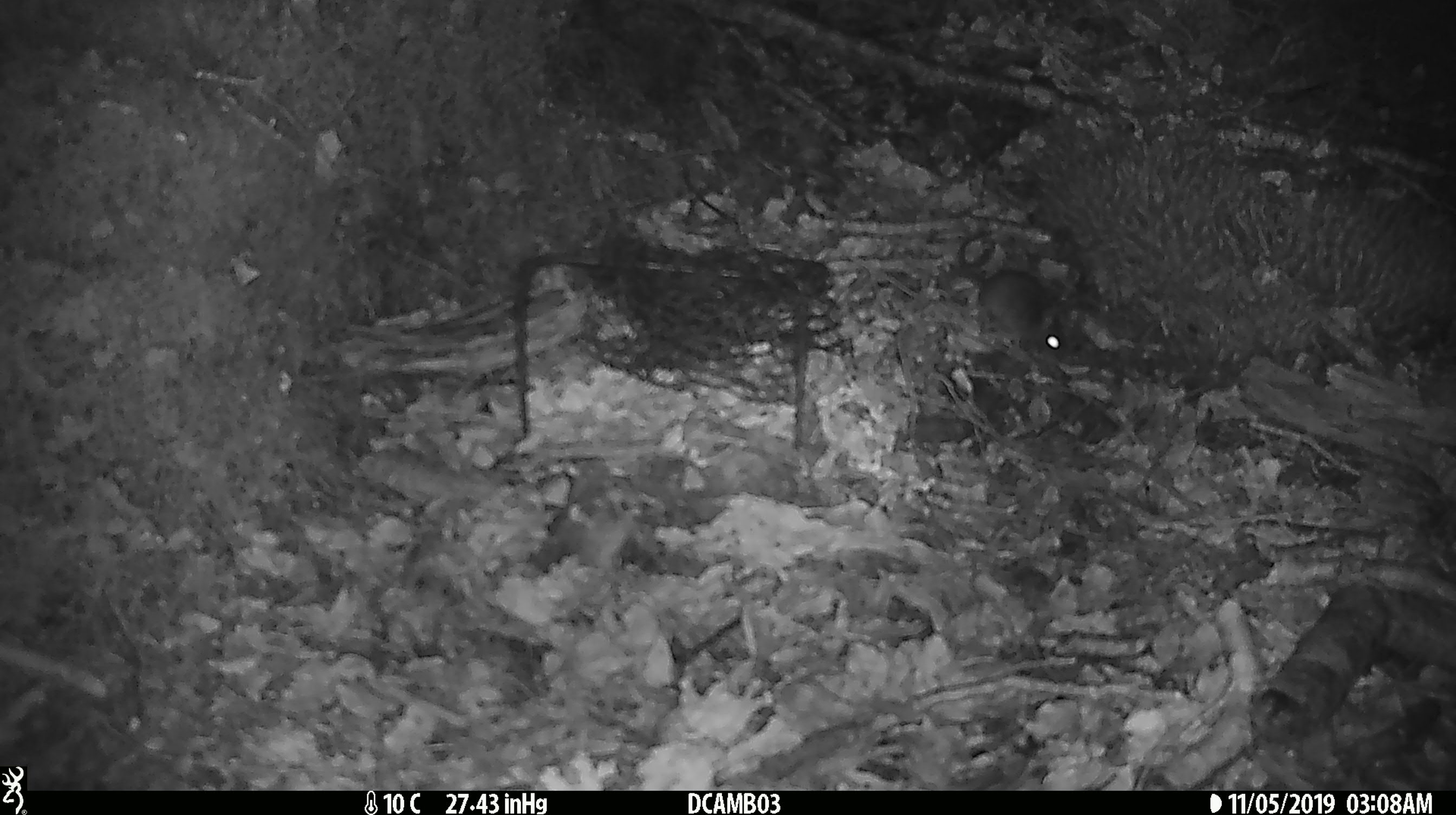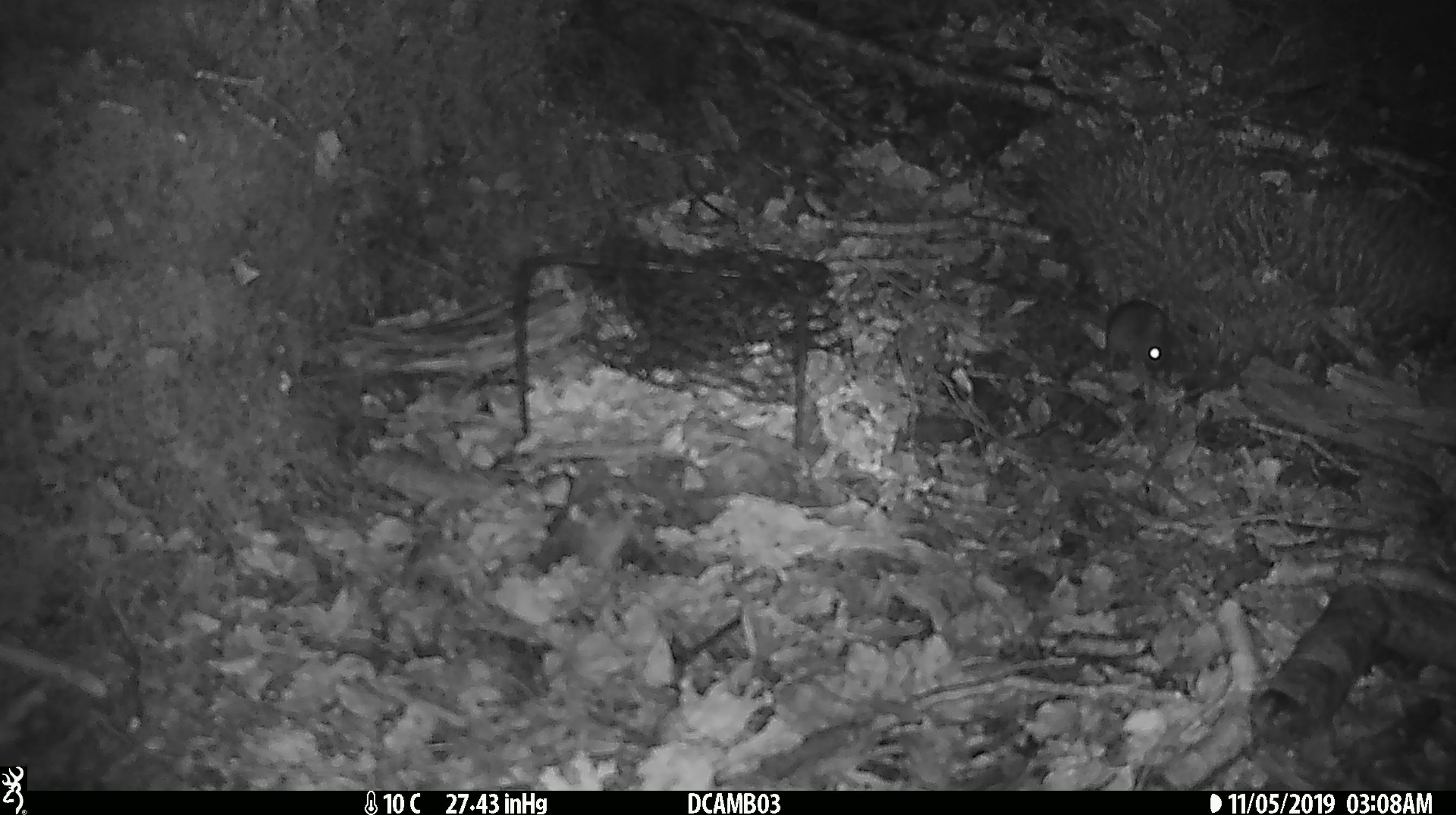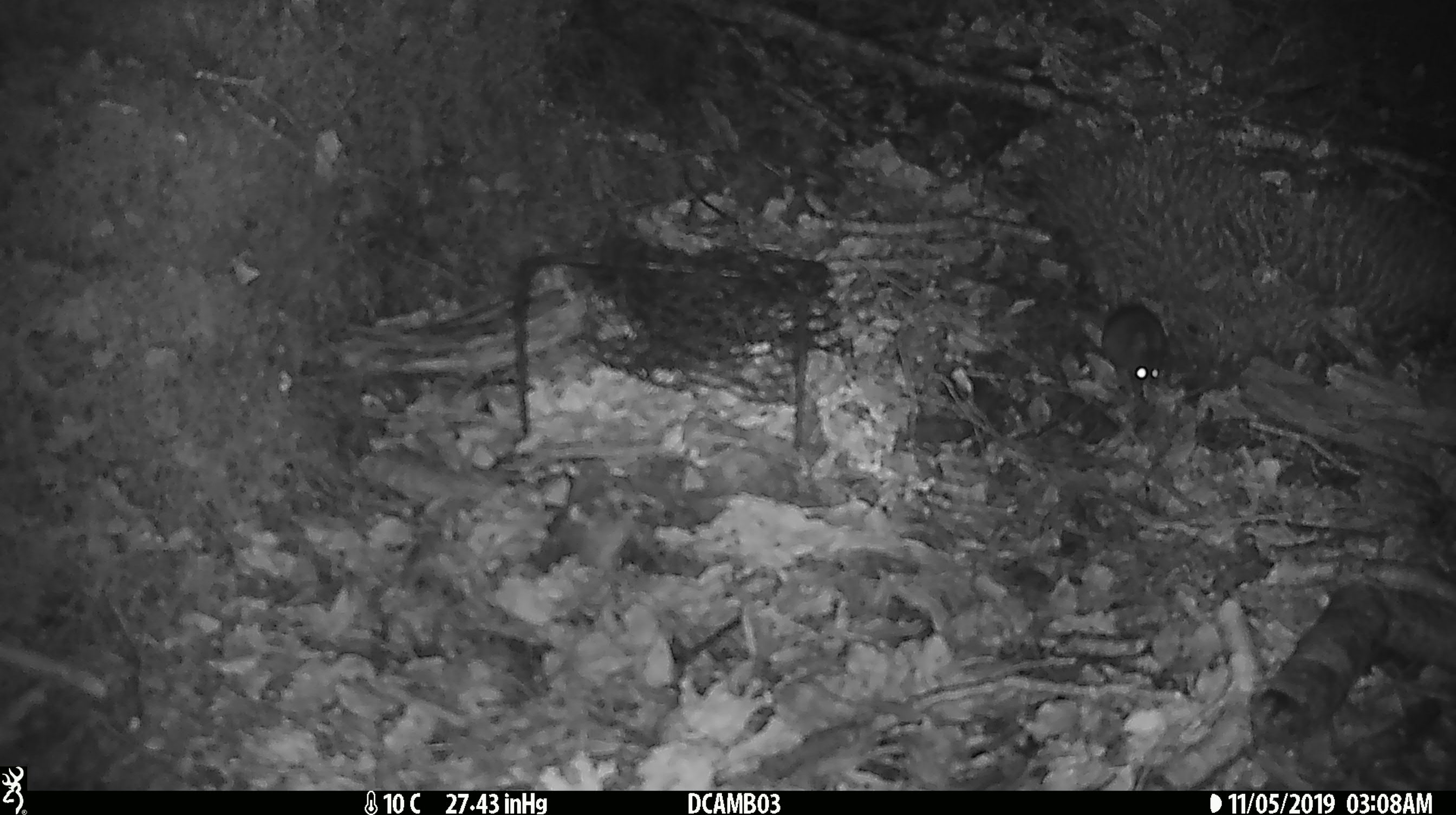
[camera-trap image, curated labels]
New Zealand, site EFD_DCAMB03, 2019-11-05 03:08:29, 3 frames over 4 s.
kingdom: Animalia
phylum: Chordata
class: Mammalia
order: Rodentia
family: Muridae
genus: Mus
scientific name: Mus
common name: mouse